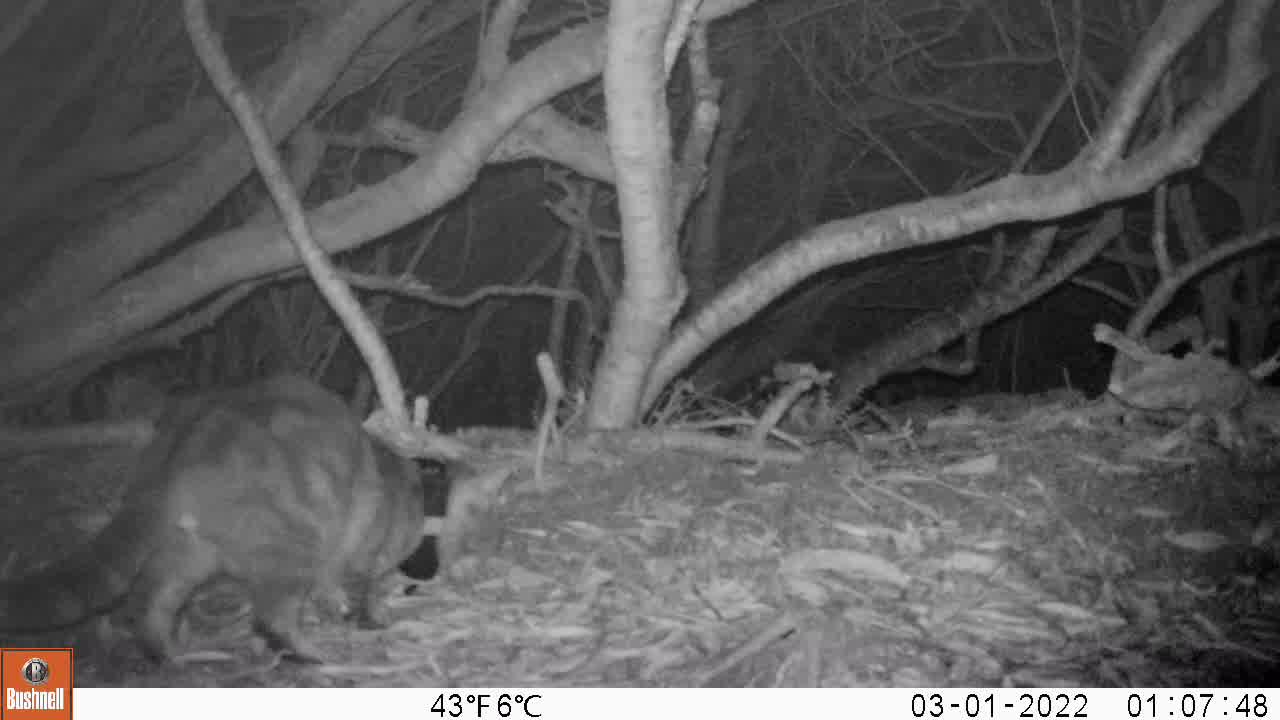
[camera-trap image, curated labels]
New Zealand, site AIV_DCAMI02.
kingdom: Animalia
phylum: Chordata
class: Mammalia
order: Carnivora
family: Felidae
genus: Felis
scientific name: Felis catus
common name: domestic cat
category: cat